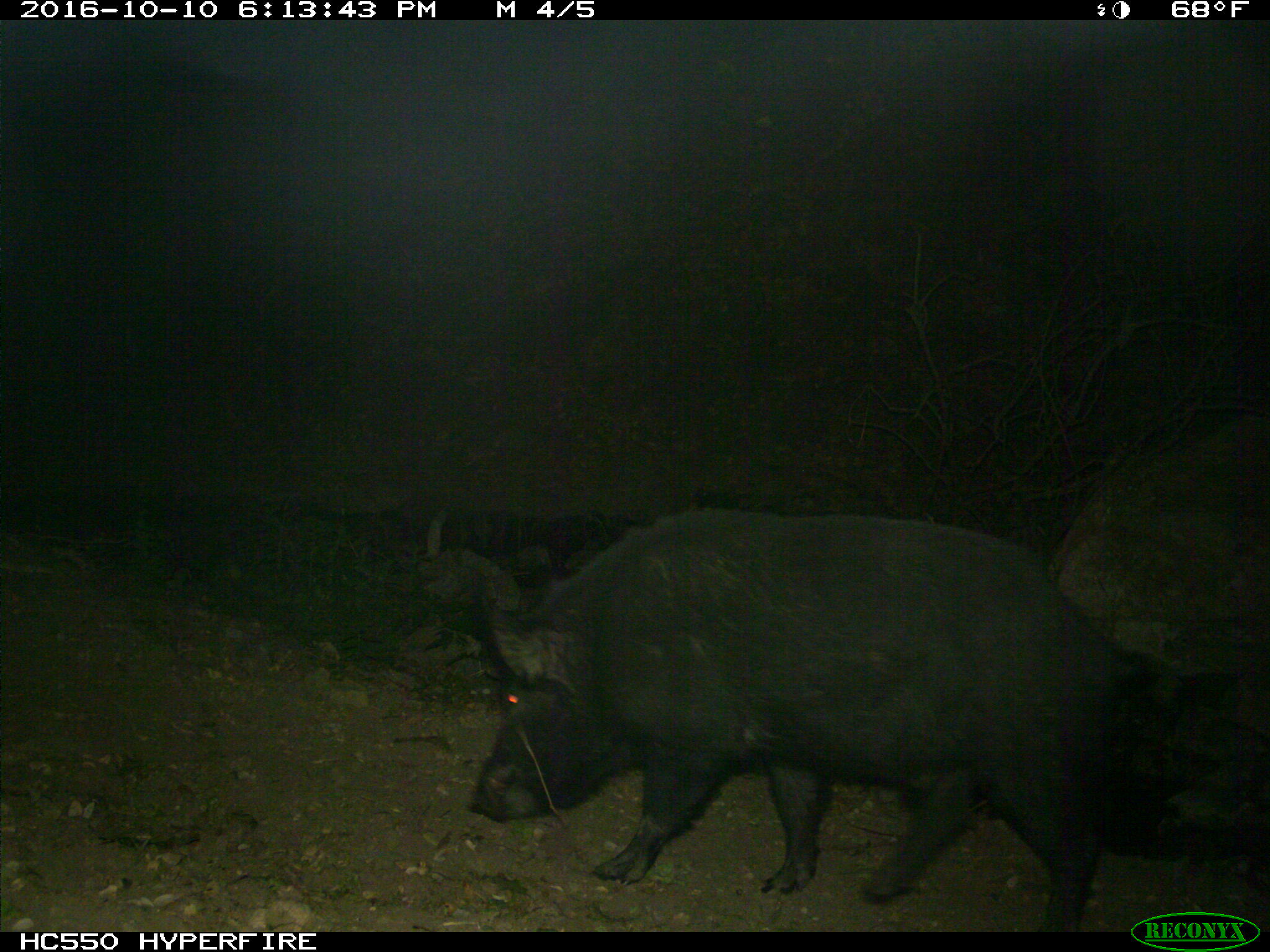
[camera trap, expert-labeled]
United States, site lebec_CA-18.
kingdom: Animalia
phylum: Chordata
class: Mammalia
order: Artiodactyla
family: Suidae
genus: Sus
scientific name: Sus scrofa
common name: wild boar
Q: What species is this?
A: Sus scrofa (wild boar).